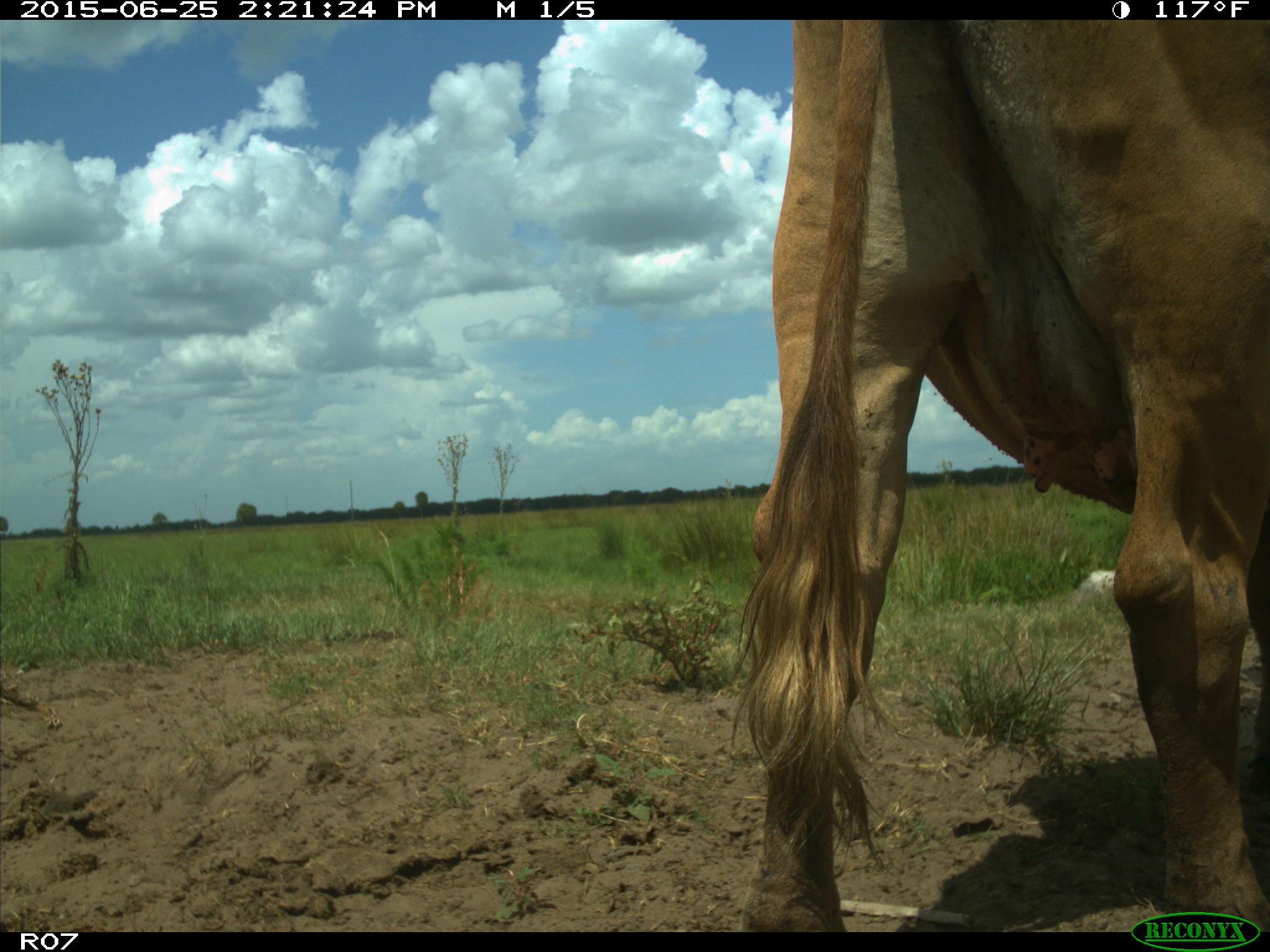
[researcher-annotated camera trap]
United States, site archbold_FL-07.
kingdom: Animalia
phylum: Chordata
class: Mammalia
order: Artiodactyla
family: Bovidae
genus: Bos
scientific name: Bos taurus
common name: domestic cow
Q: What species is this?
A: Bos taurus (domestic cow).